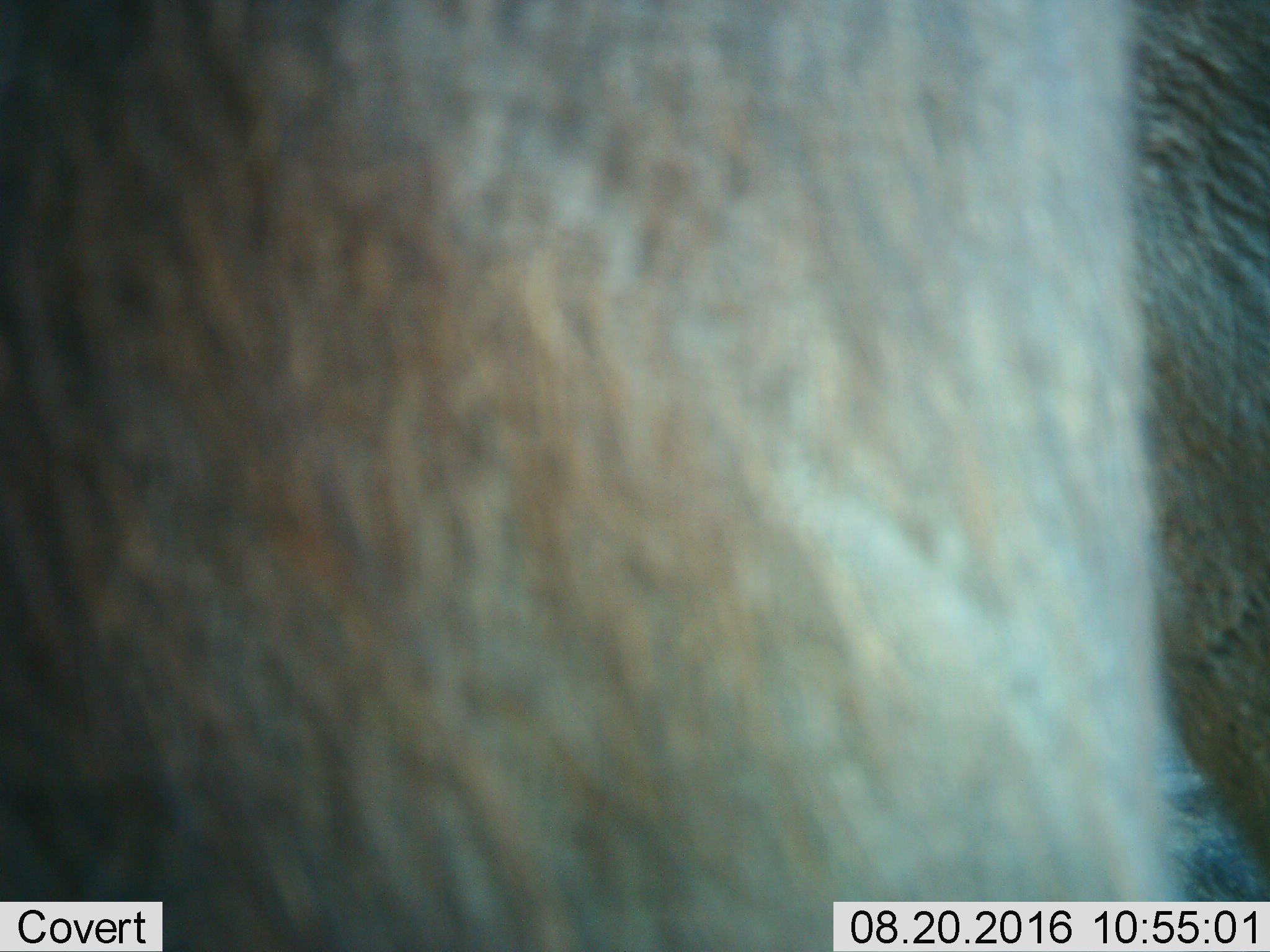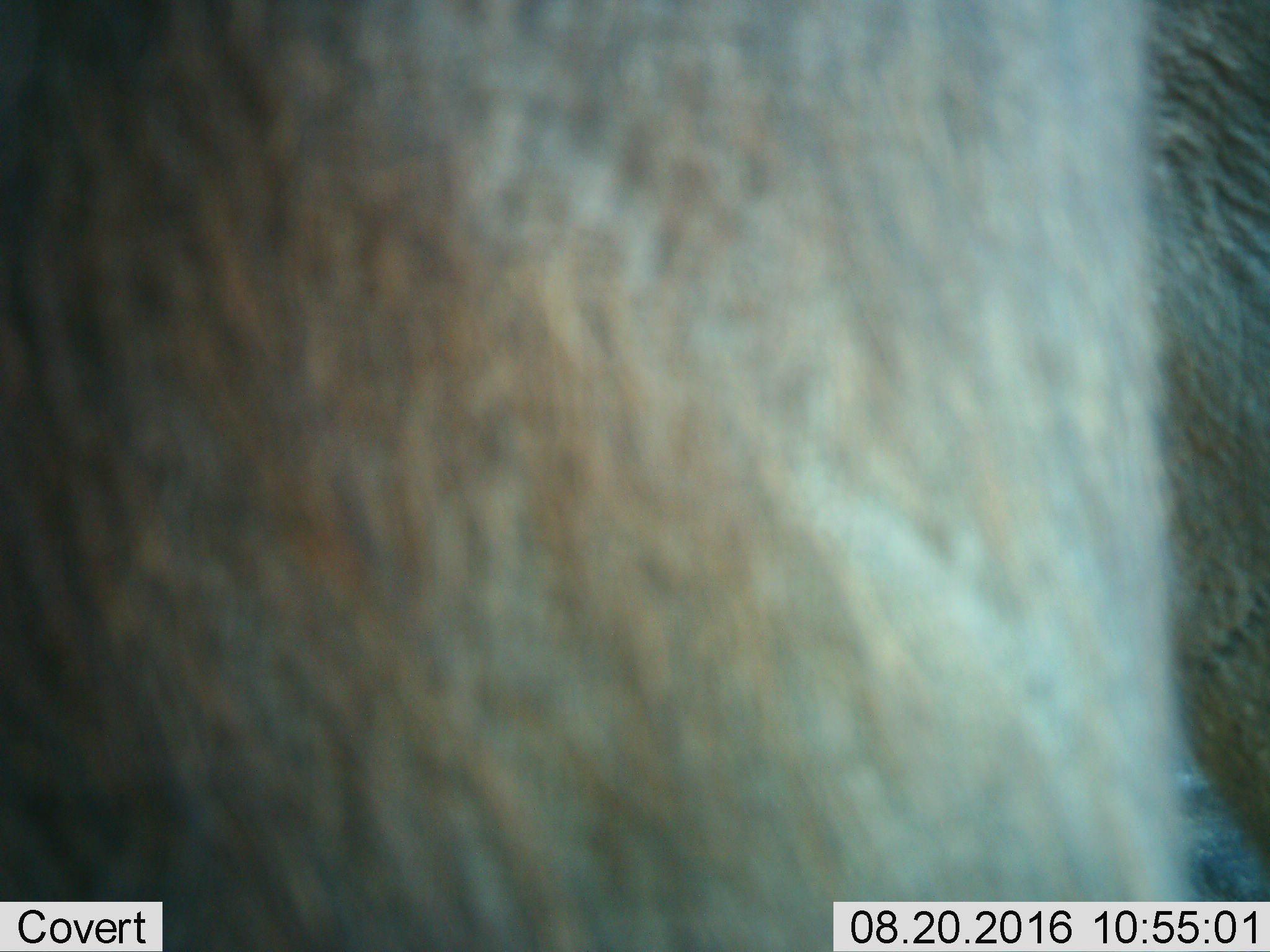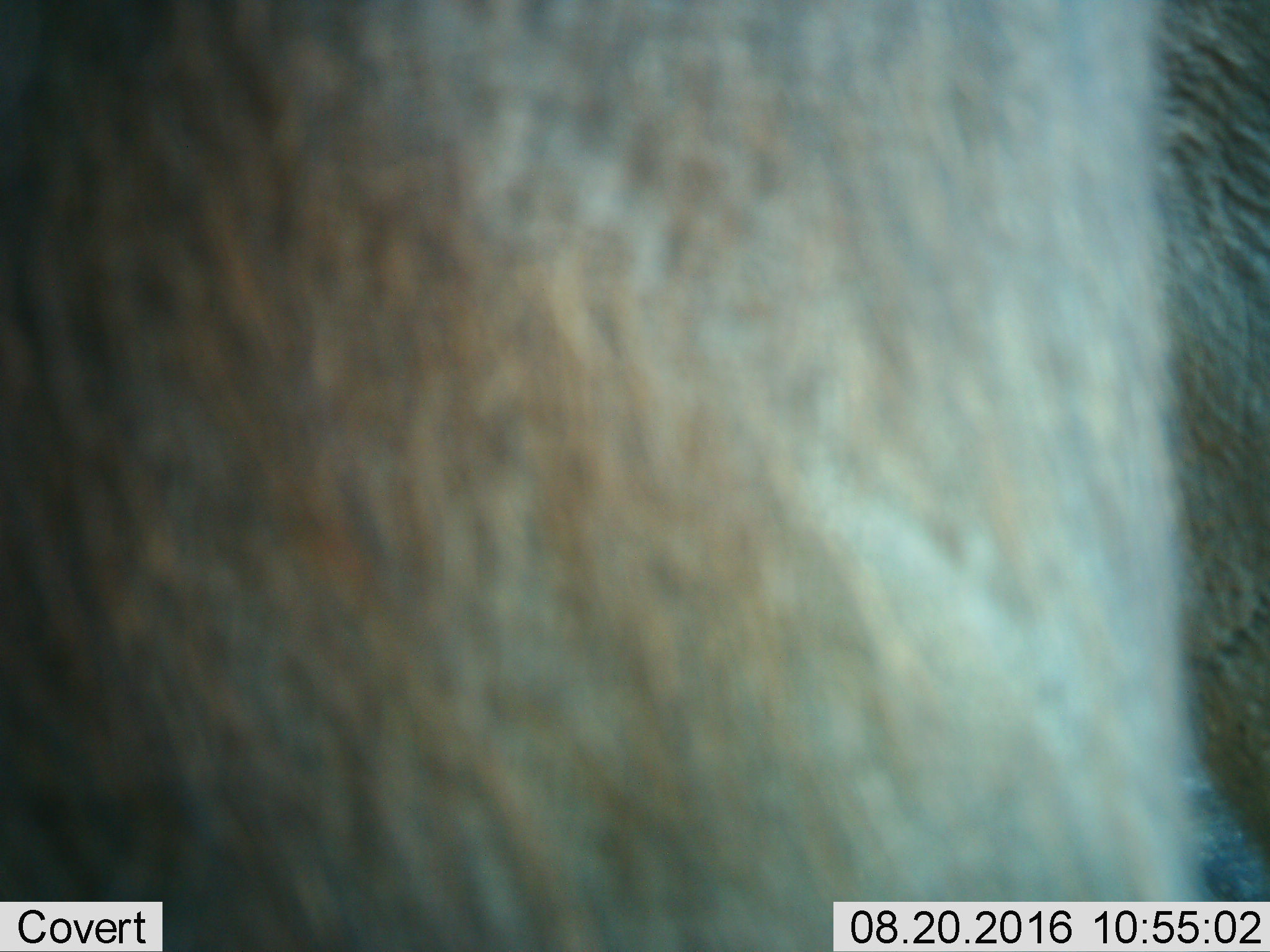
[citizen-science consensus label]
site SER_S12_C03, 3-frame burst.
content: unidentified animal